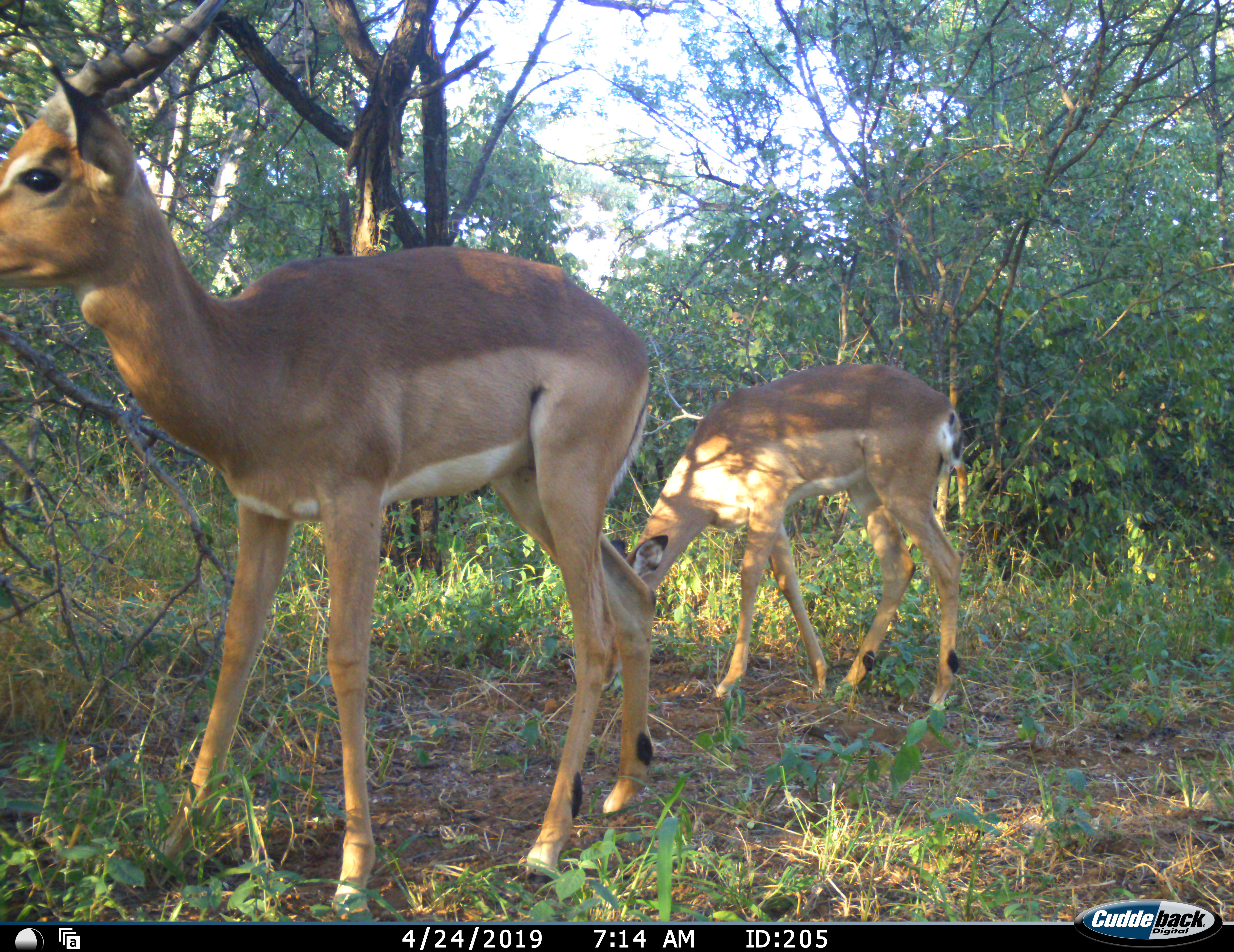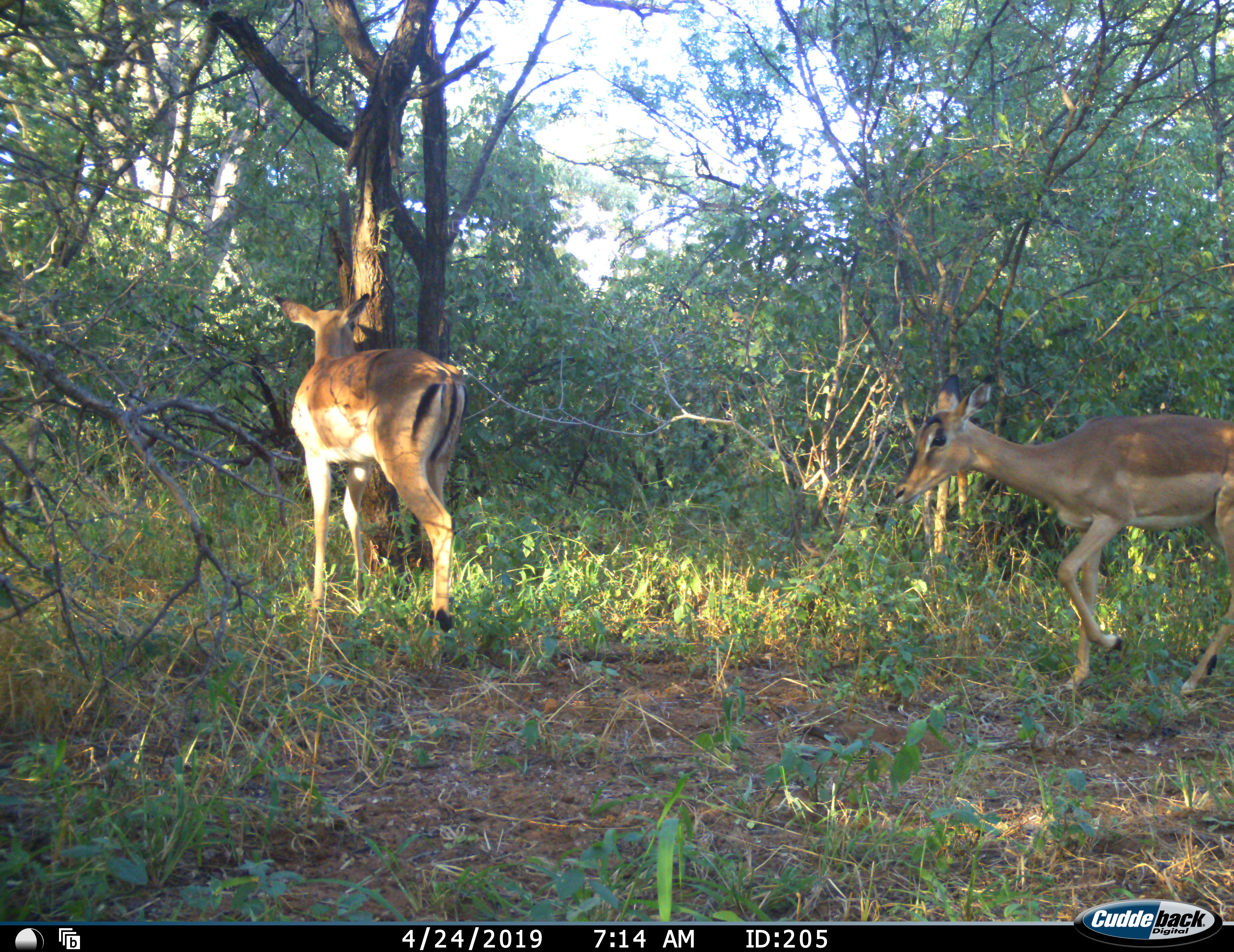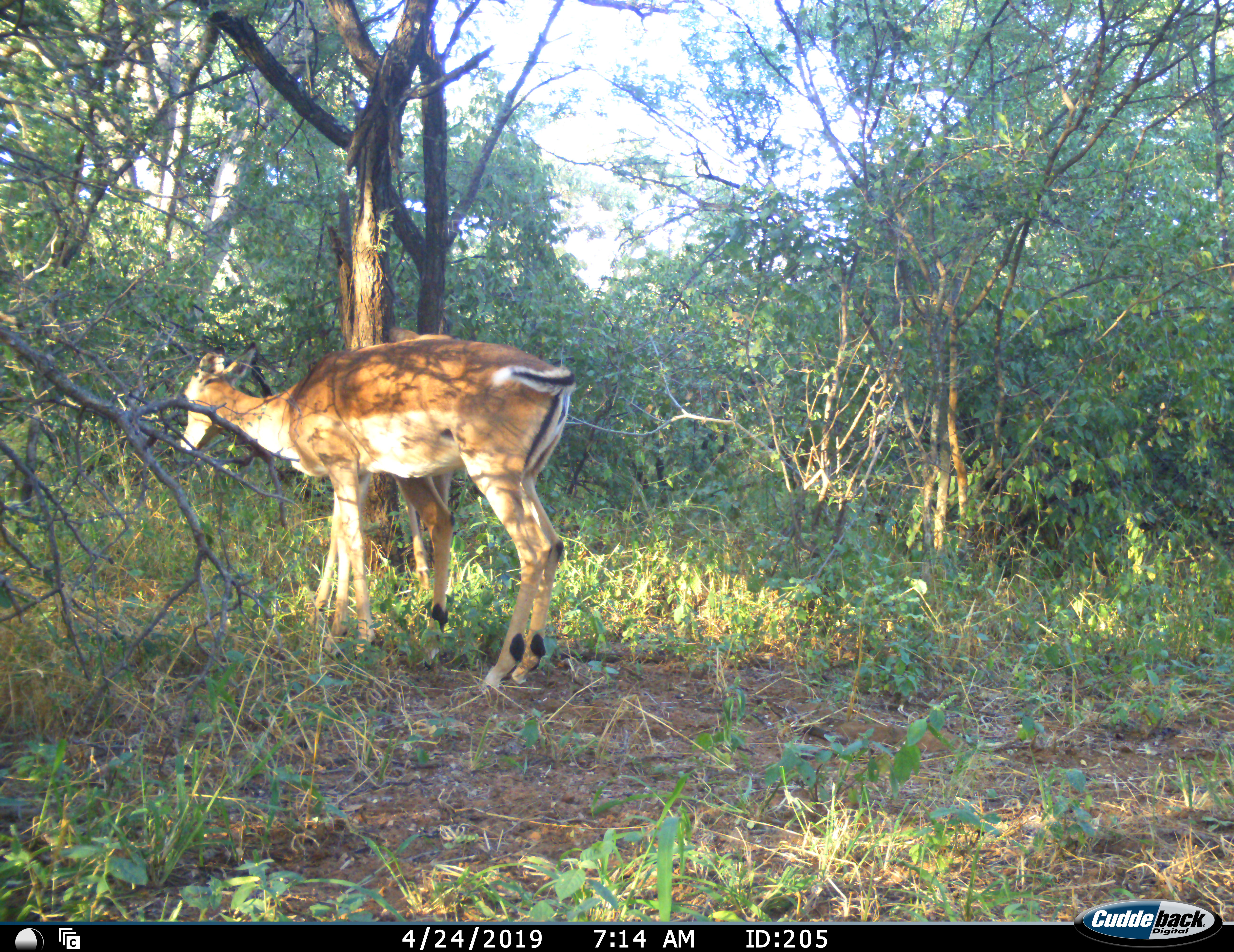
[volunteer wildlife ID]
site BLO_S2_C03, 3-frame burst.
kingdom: Animalia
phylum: Chordata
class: Mammalia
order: Artiodactyla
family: Bovidae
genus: Aepyceros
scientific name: Aepyceros melampus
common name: impala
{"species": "impala (Aepyceros melampus)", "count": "3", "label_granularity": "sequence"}